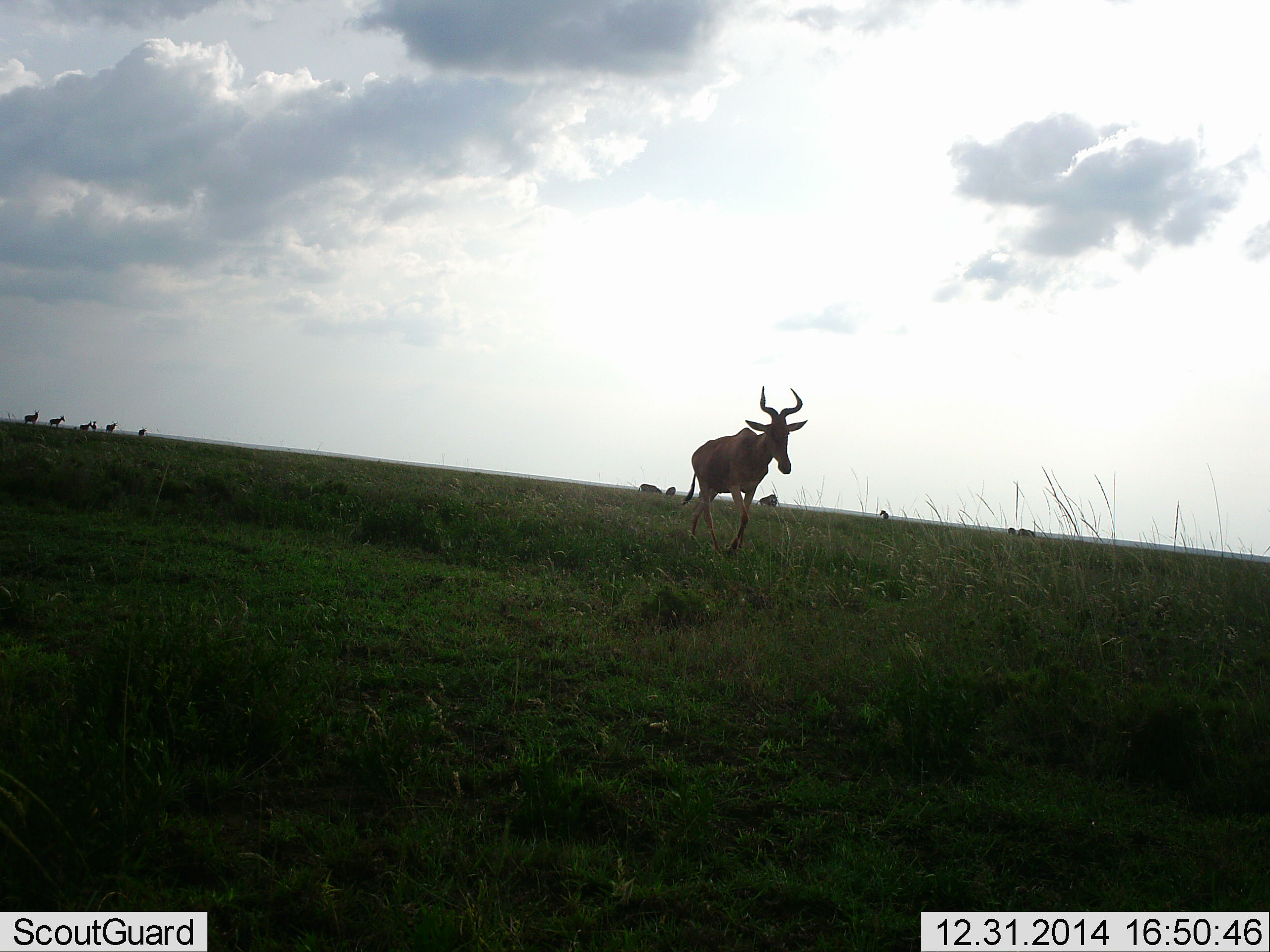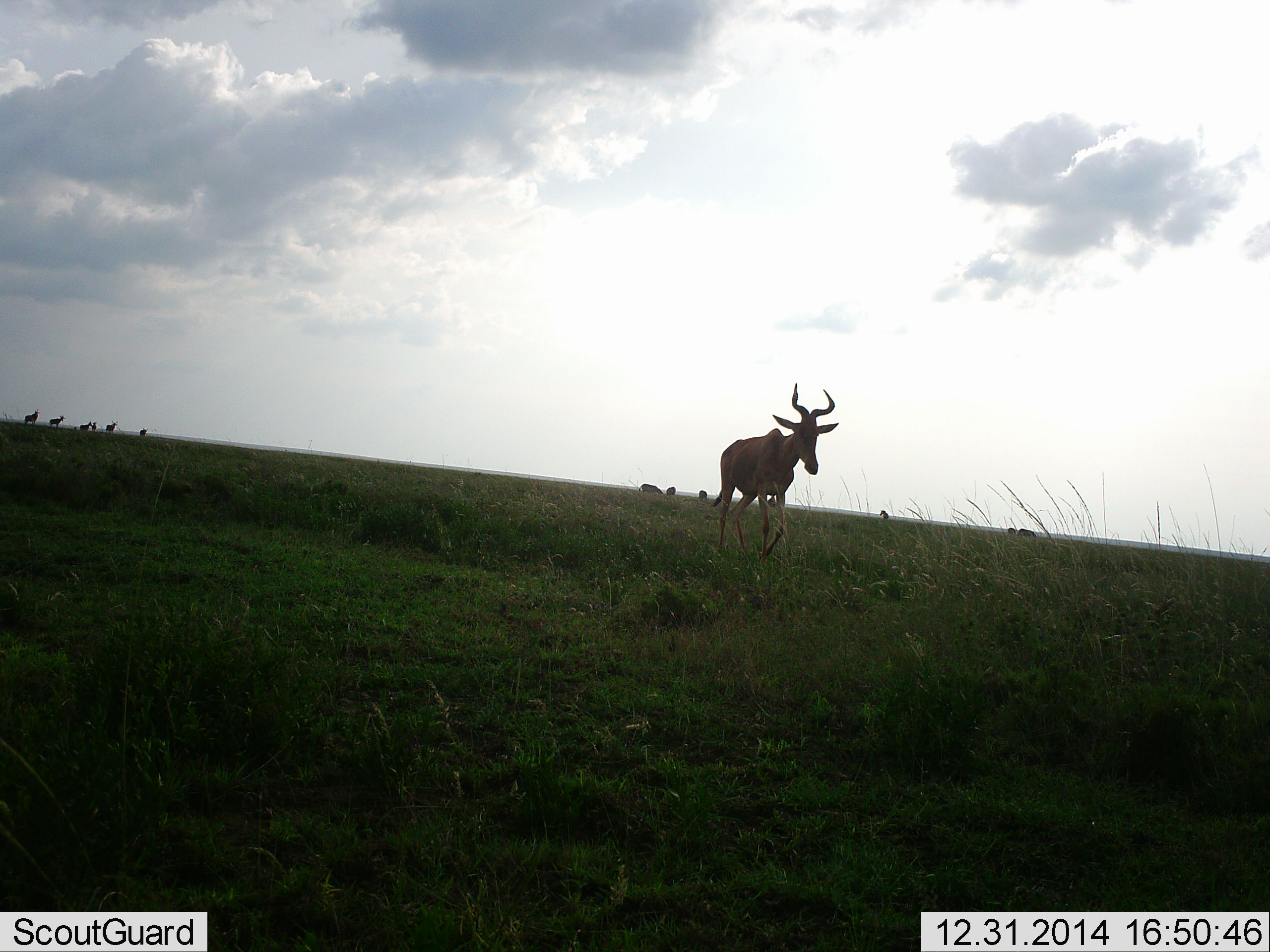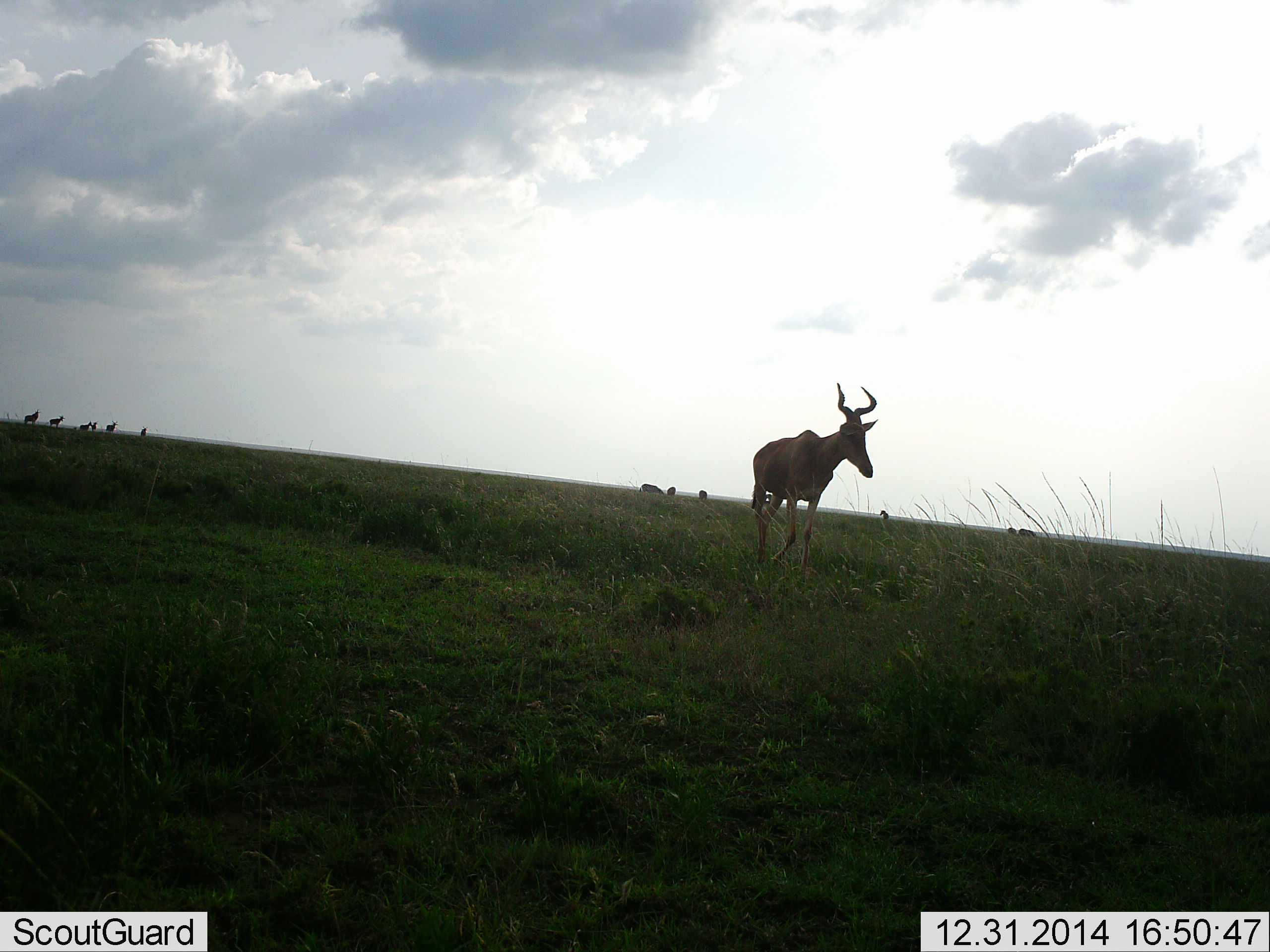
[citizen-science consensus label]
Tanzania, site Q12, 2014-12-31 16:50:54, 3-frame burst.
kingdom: Animalia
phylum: Chordata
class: Mammalia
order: Artiodactyla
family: Bovidae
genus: Alcelaphus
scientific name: Alcelaphus buselaphus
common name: hartebeest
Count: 11-50.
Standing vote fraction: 33%.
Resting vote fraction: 17%.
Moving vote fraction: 100%.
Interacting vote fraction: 0%.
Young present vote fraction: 0%.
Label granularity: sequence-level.